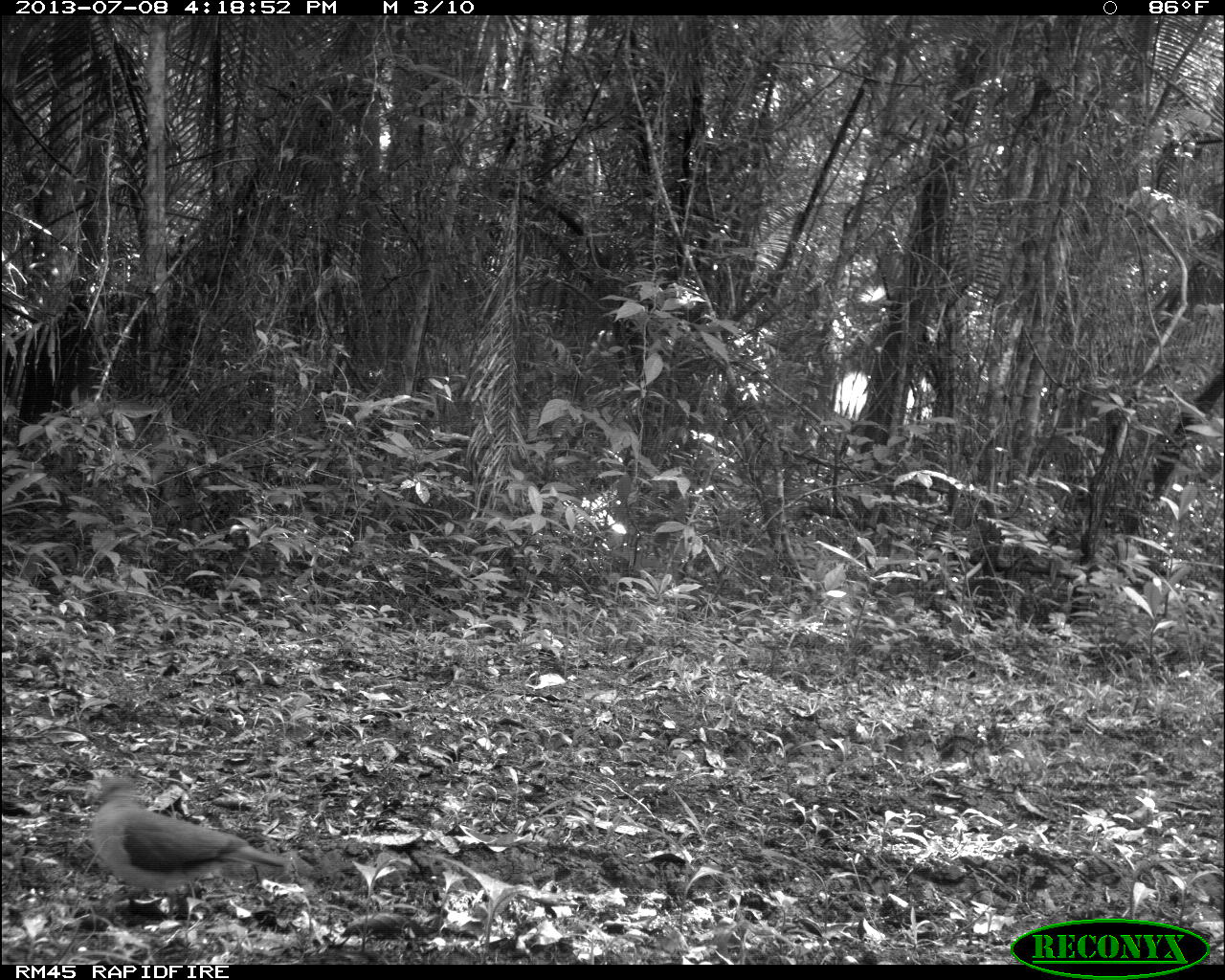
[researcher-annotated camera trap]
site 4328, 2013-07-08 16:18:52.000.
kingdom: Animalia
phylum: Chordata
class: Aves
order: Columbiformes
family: Columbidae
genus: Leptotila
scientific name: Leptotila plumbeiceps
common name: gray-headed dove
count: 1